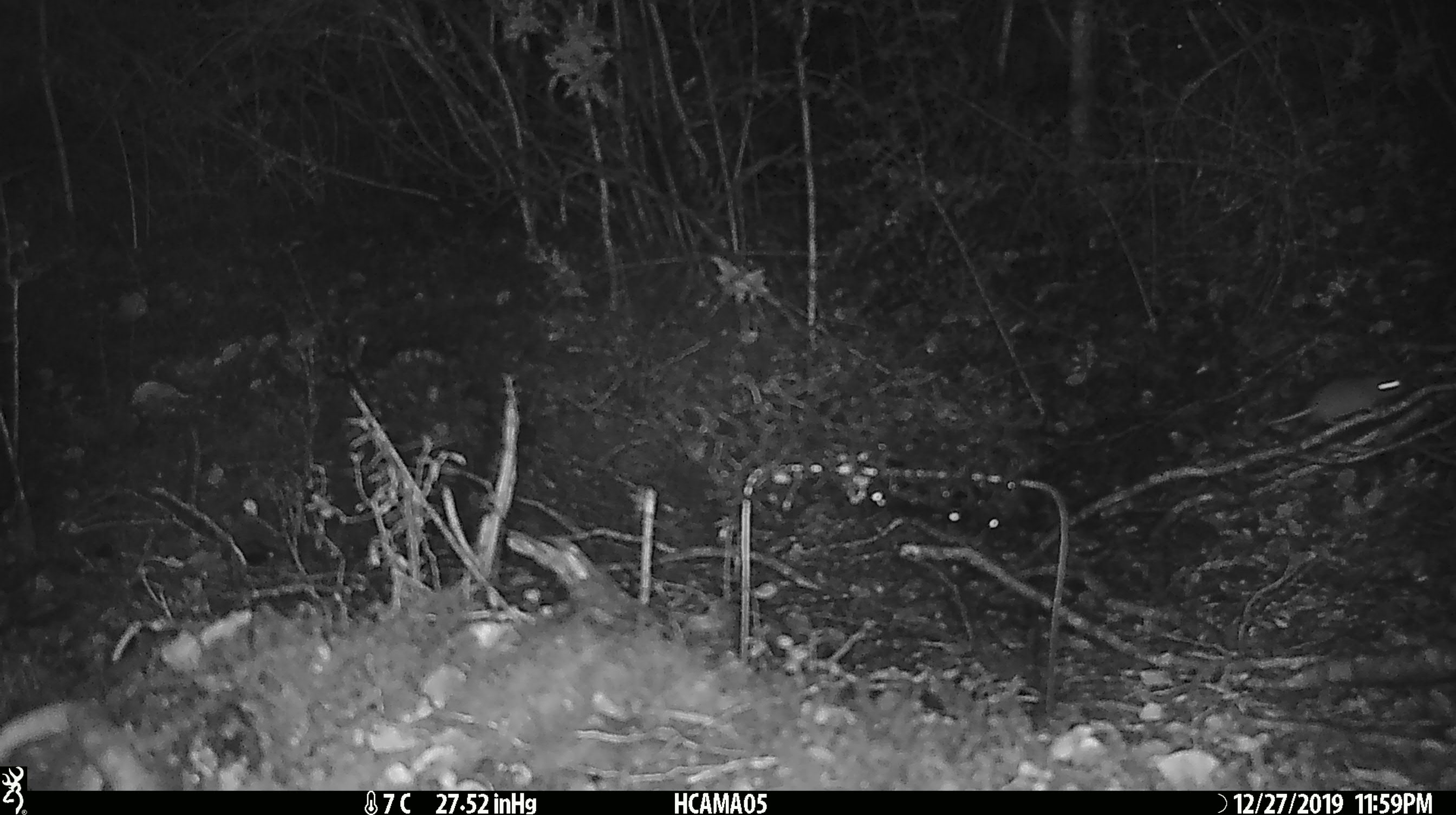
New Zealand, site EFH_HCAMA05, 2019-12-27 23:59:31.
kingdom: Animalia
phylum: Chordata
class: Mammalia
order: Rodentia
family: Muridae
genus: Mus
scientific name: Mus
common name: mouse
Mouse (Mus).